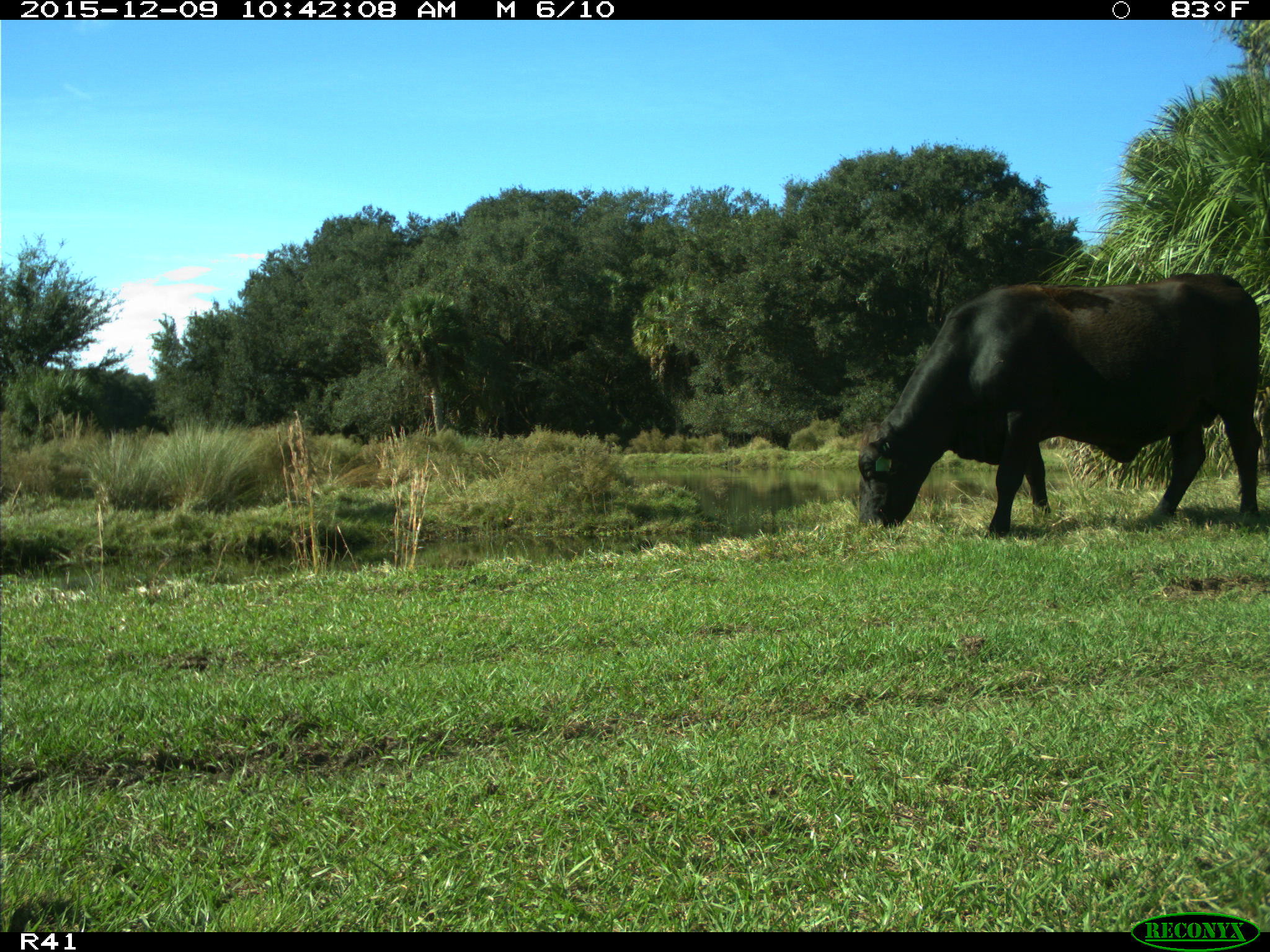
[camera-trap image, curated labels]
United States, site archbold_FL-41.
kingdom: Animalia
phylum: Chordata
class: Mammalia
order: Artiodactyla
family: Bovidae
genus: Bos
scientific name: Bos taurus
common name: domestic cow